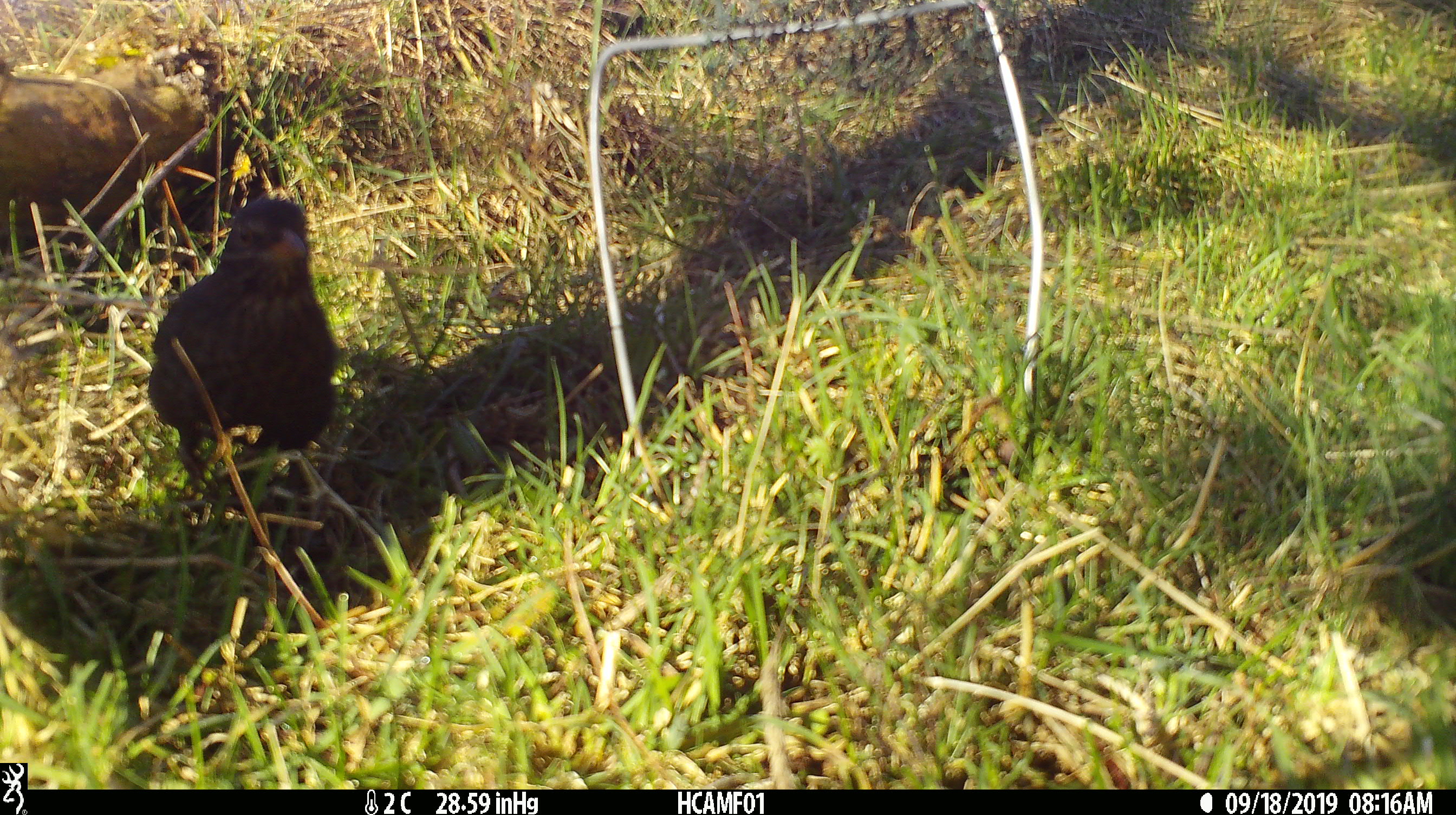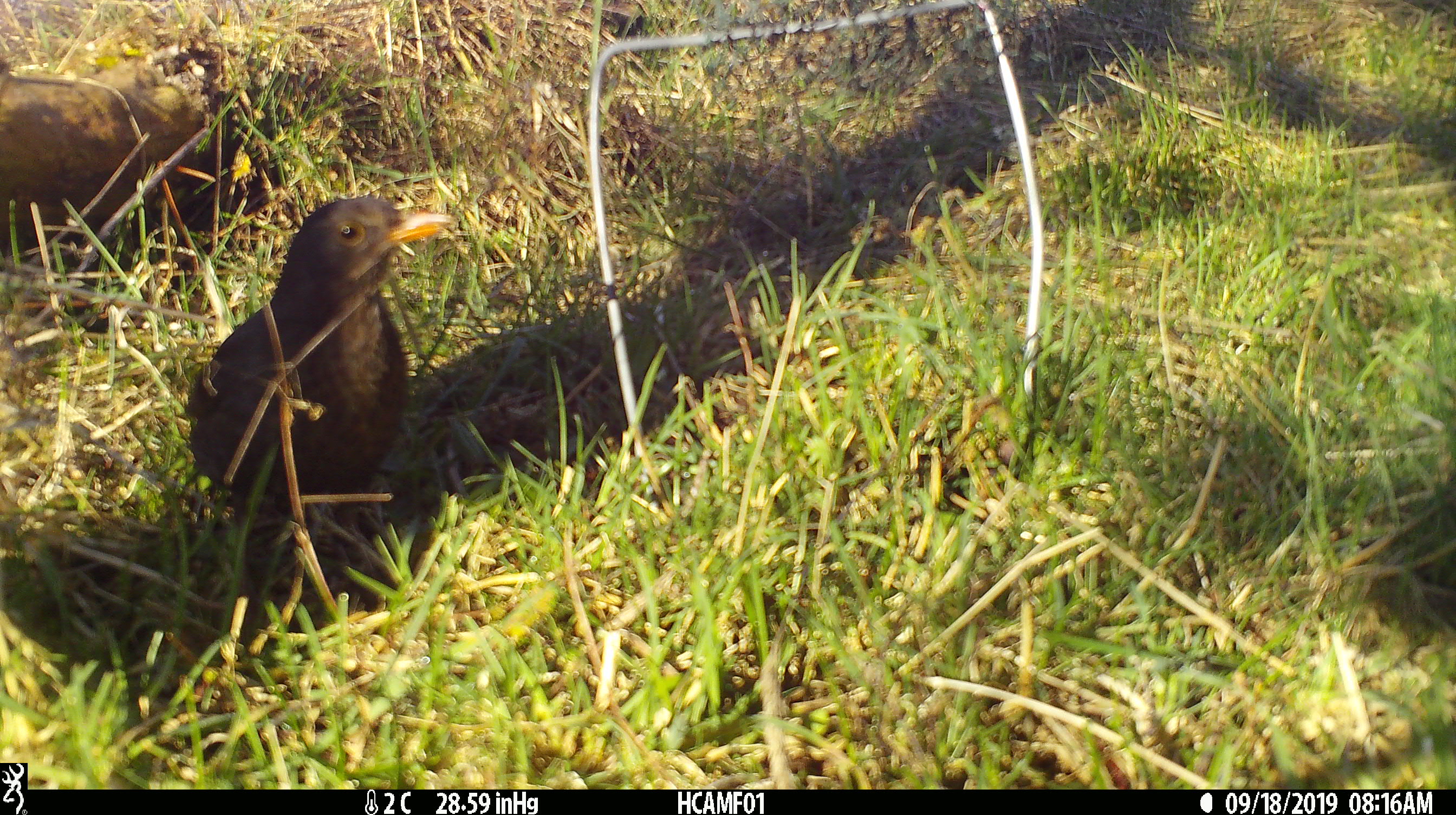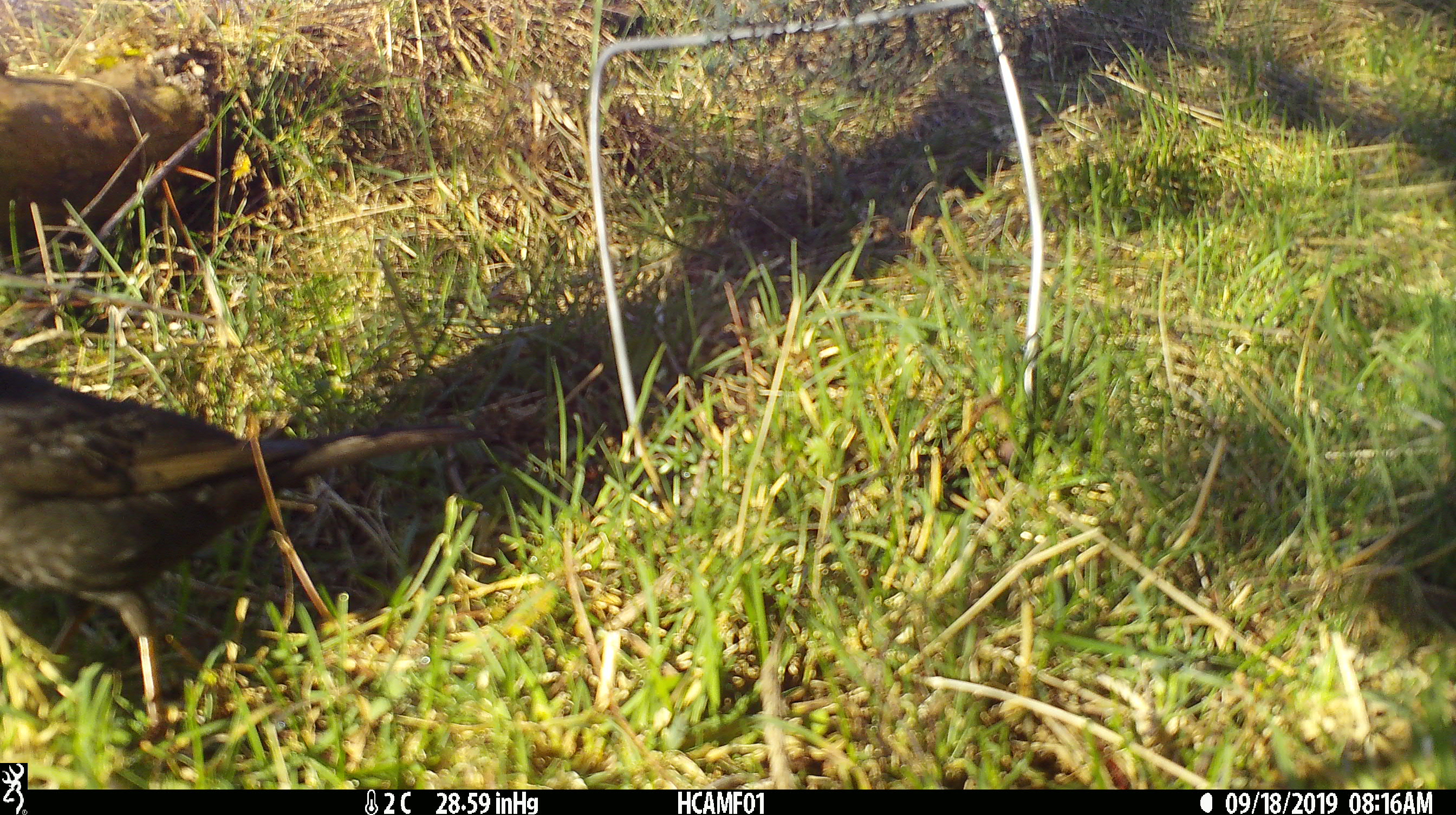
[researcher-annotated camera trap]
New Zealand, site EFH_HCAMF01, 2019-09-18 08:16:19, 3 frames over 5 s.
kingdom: Animalia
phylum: Chordata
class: Aves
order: Passeriformes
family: Turdidae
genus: Turdus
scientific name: Turdus merula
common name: eurasian blackbird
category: blackbird